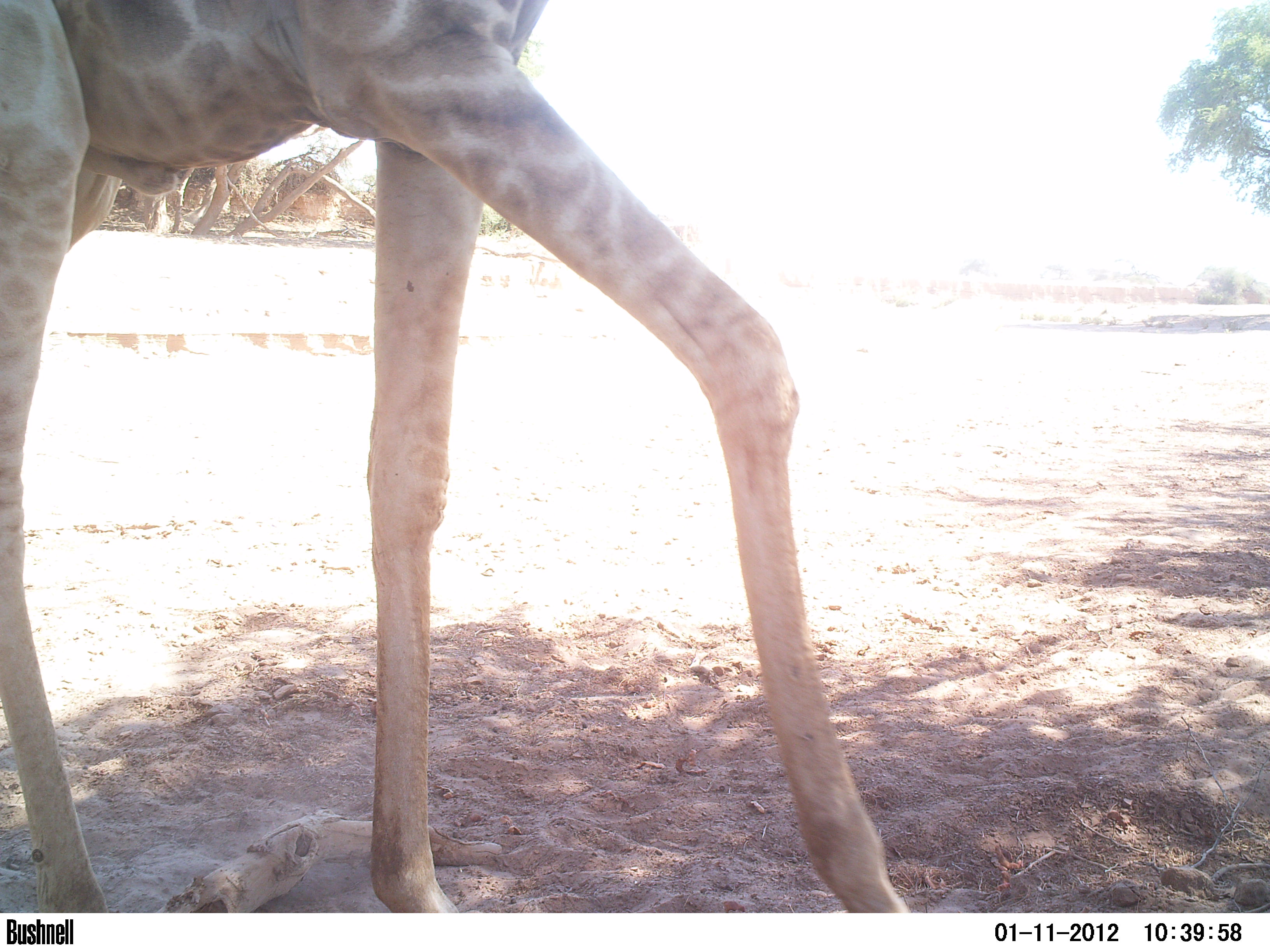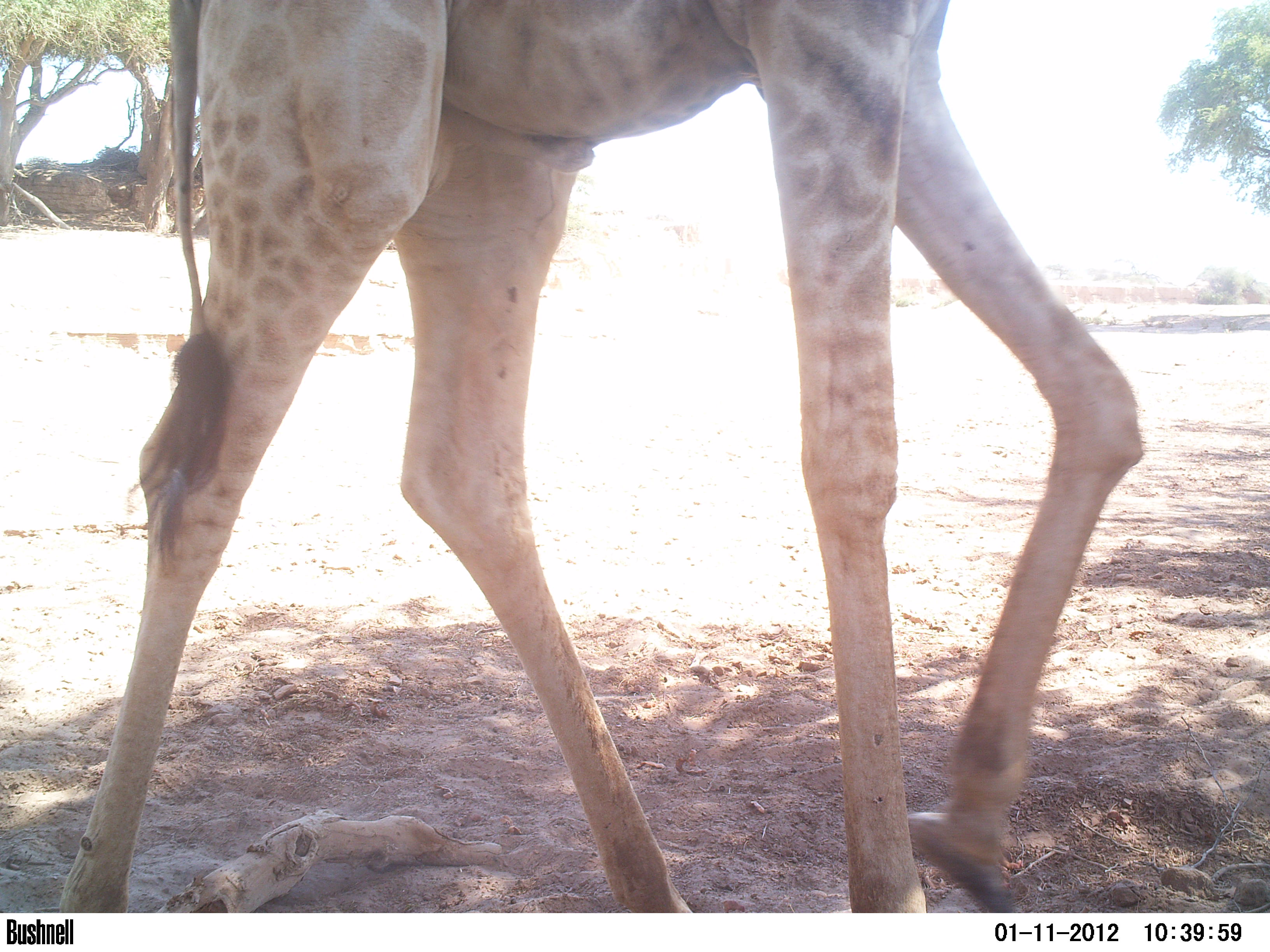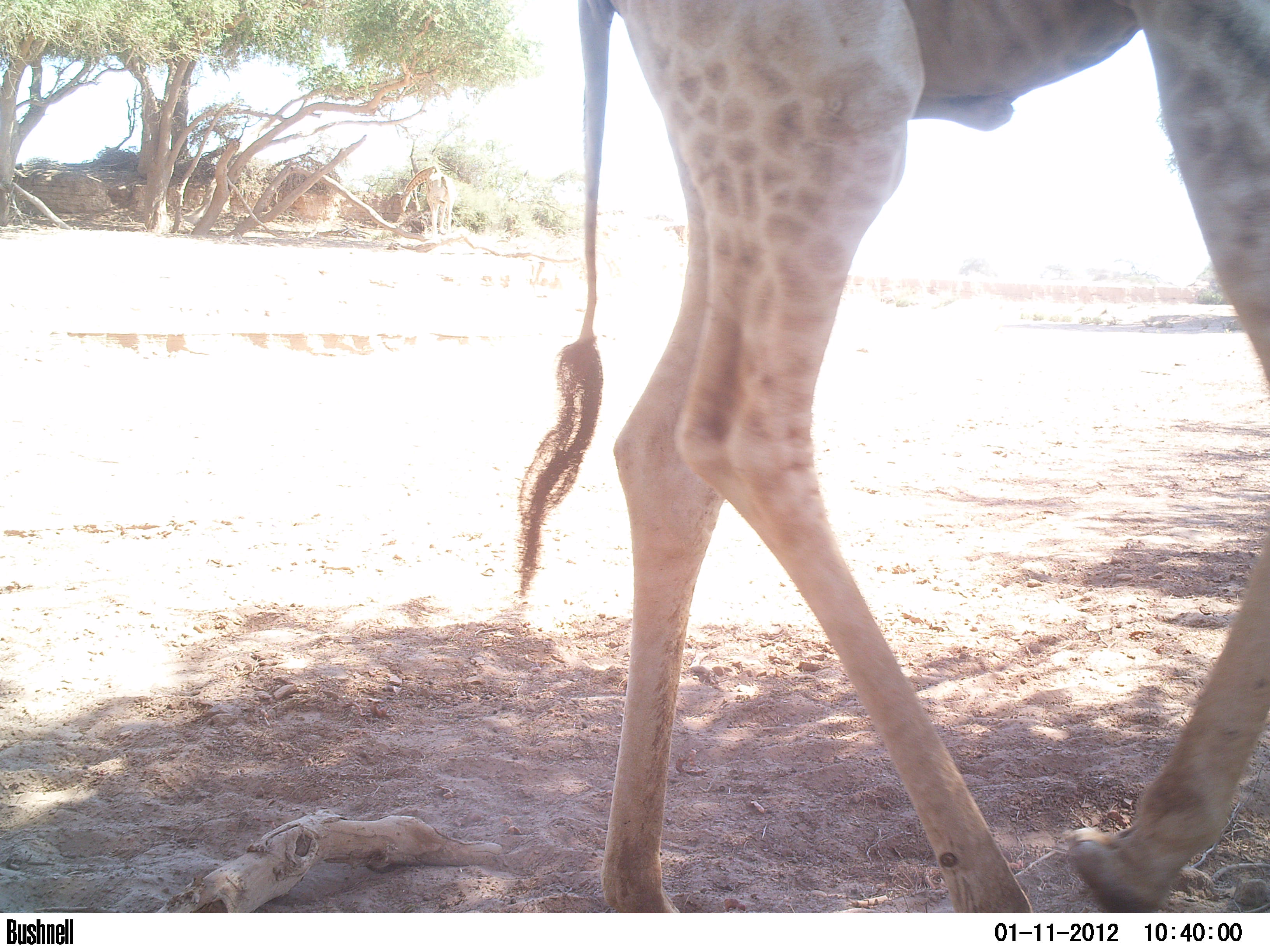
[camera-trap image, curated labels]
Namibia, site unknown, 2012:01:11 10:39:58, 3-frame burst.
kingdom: Animalia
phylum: Chordata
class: Mammalia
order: Artiodactyla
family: Giraffidae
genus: Giraffa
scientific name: Giraffa camelopardalis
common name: giraffe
Giraffa camelopardalis (giraffe).